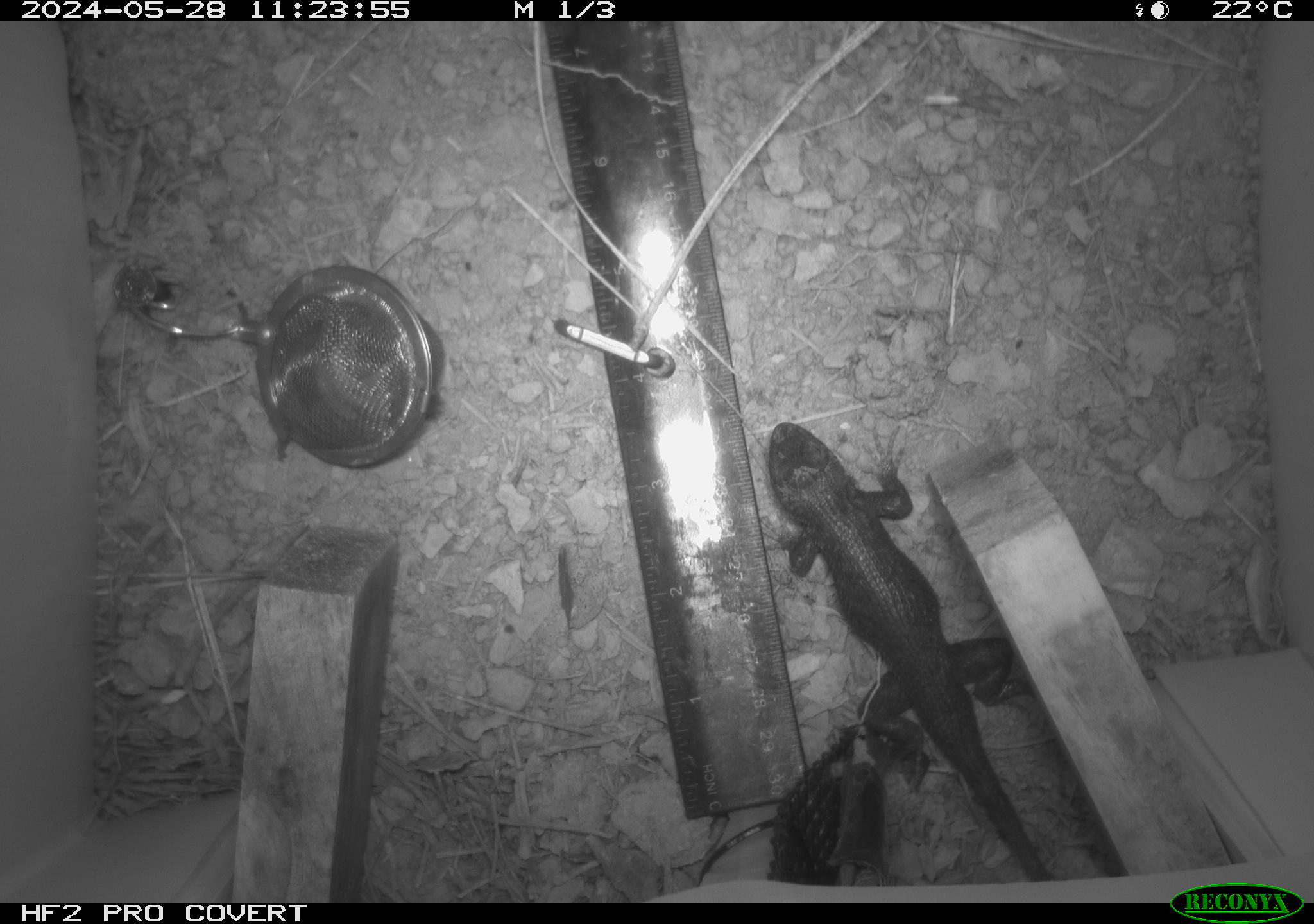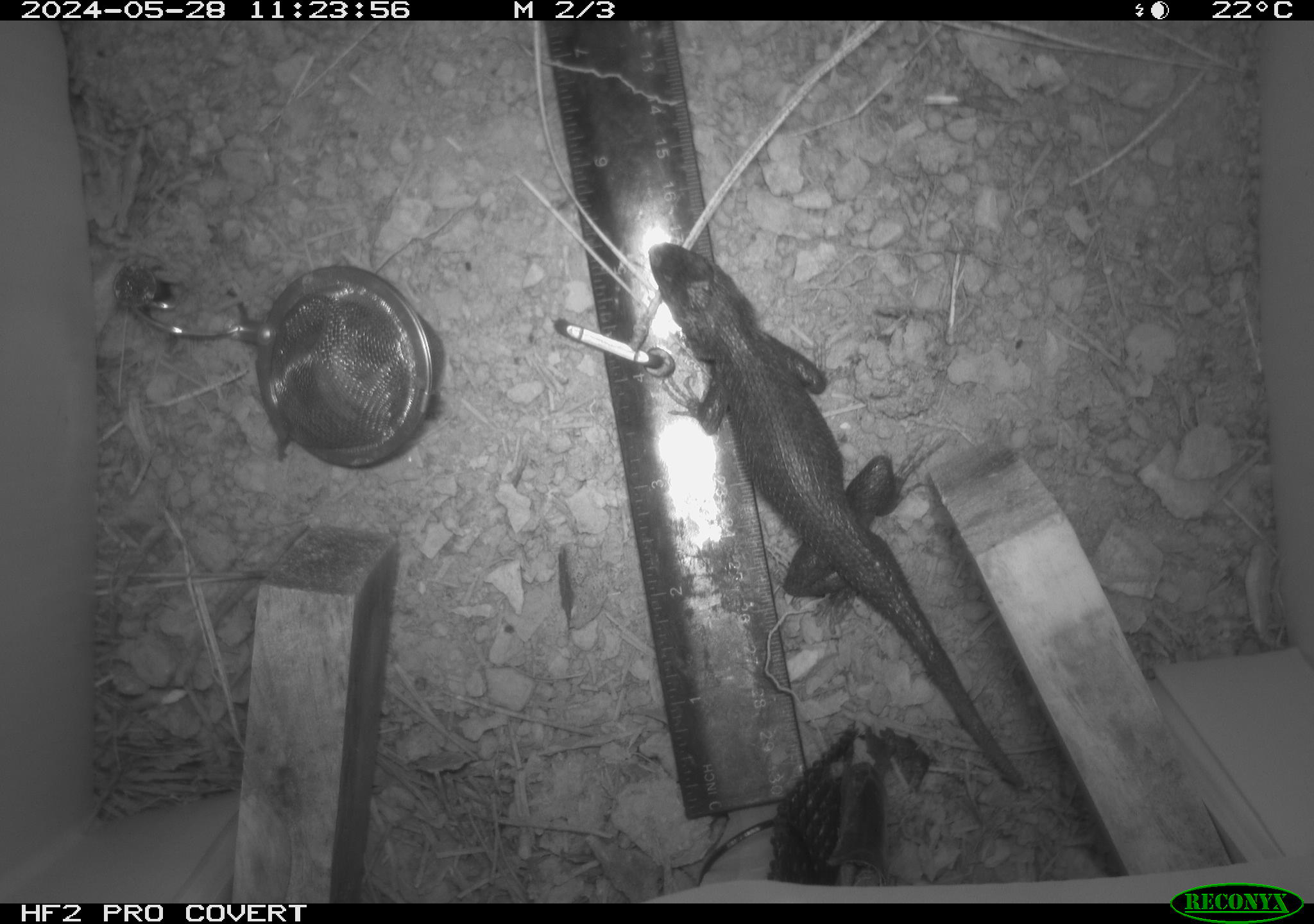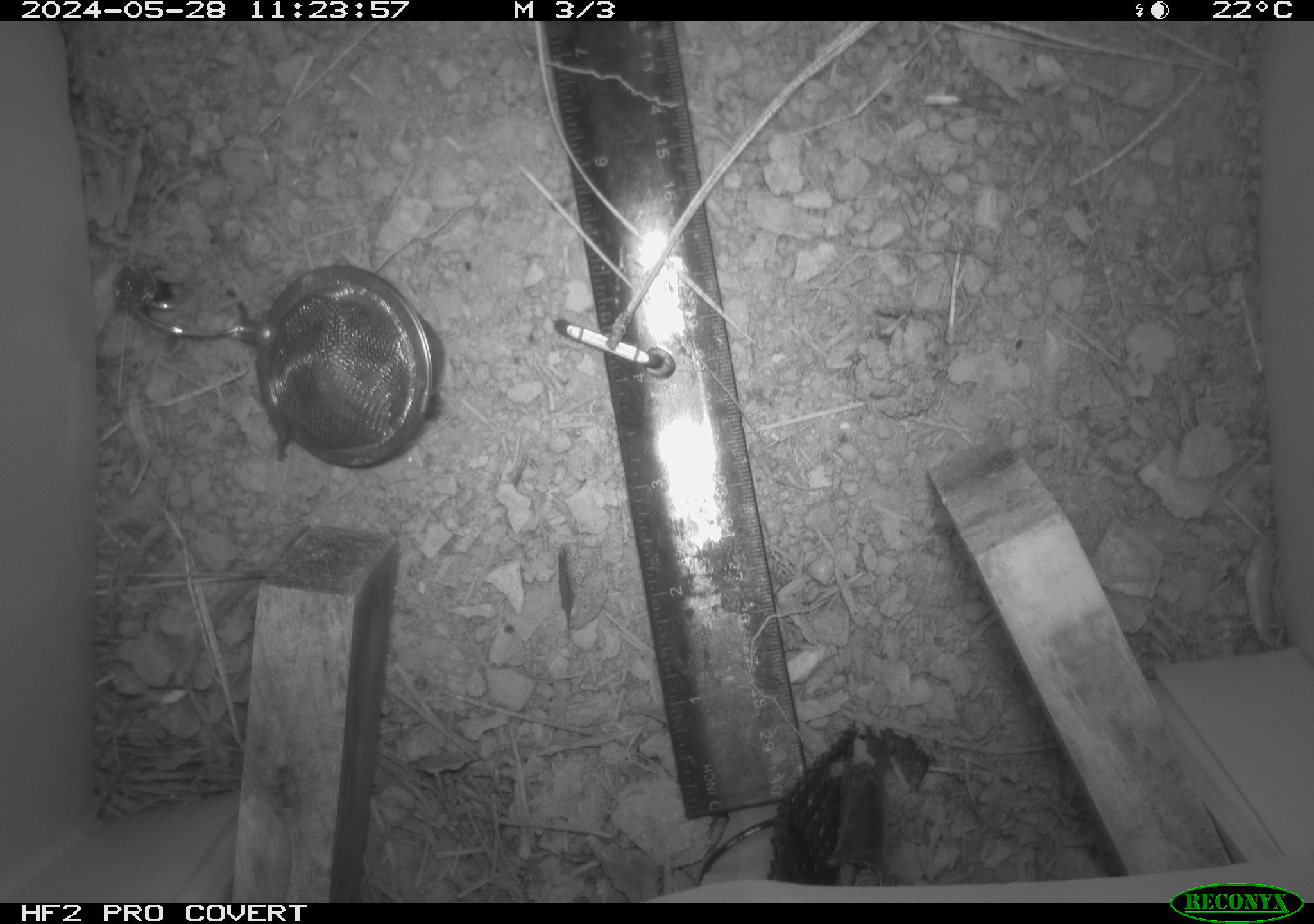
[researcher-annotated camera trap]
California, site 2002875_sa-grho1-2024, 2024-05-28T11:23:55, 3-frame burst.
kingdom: Animalia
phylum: Chordata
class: Reptilia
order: Squamata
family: Phrynosomatidae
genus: Sceloporus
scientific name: Sceloporus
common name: spiny lizards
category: sceloporus species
Sceloporus species (spiny lizards) (Sceloporus).